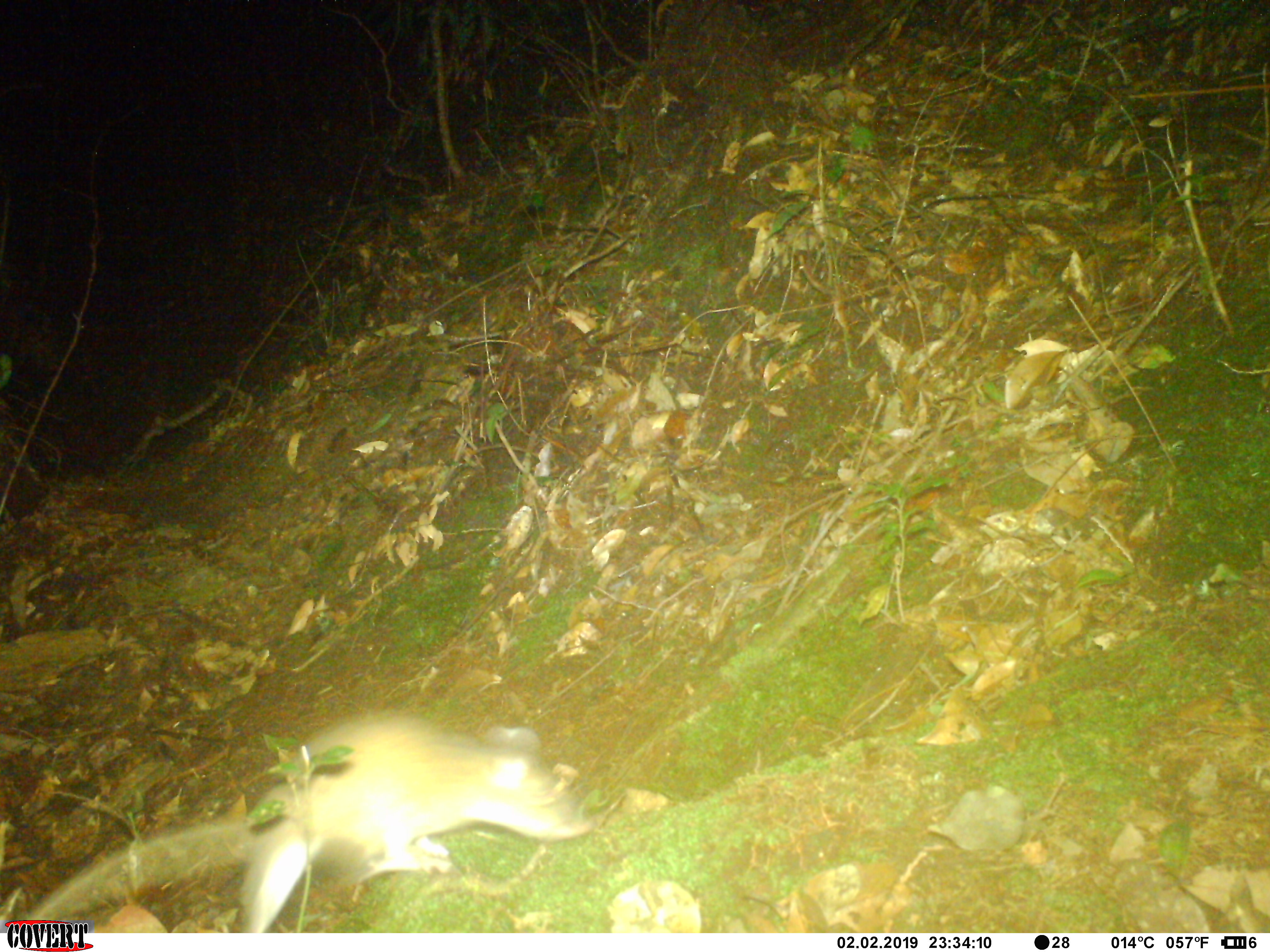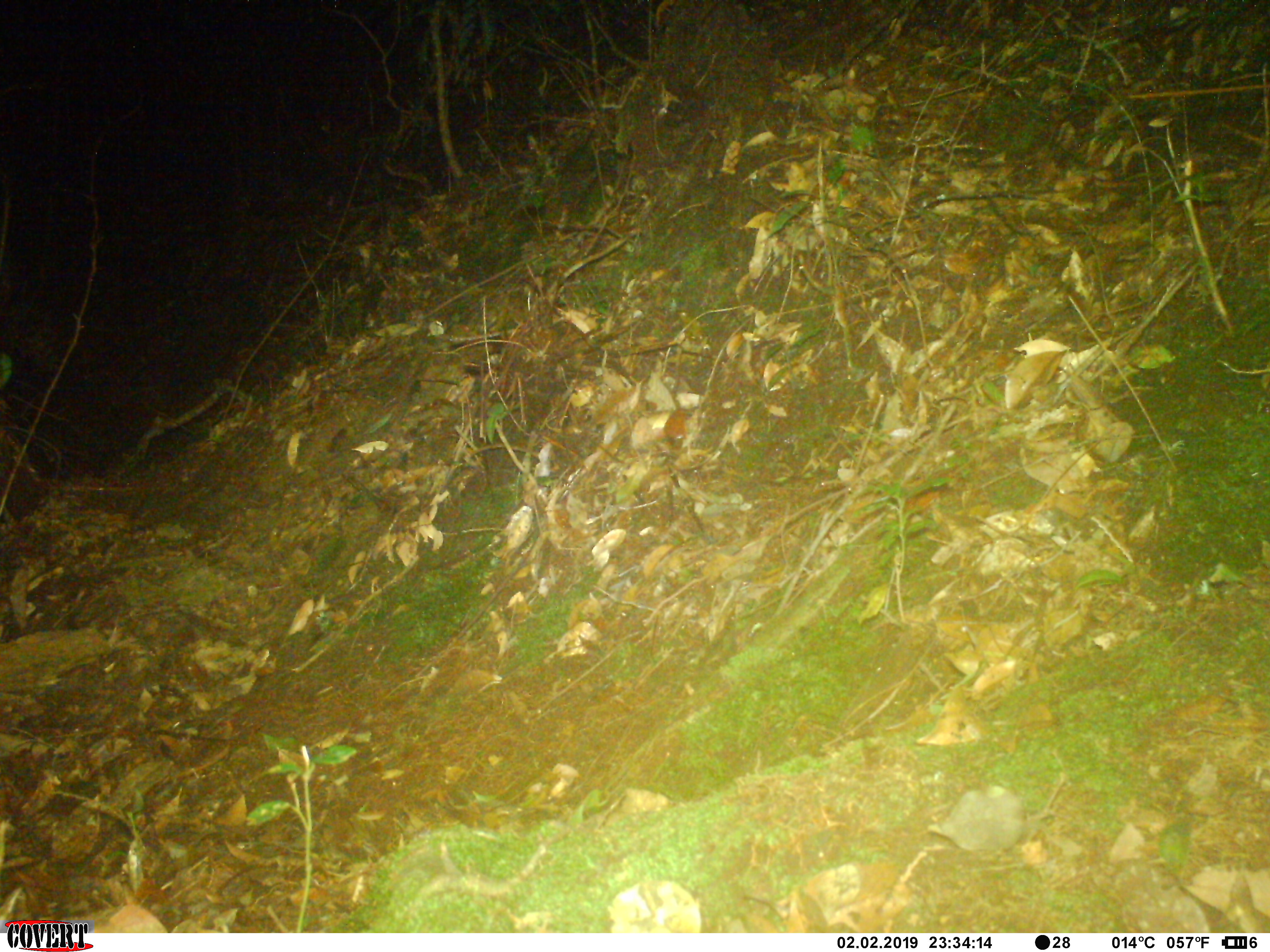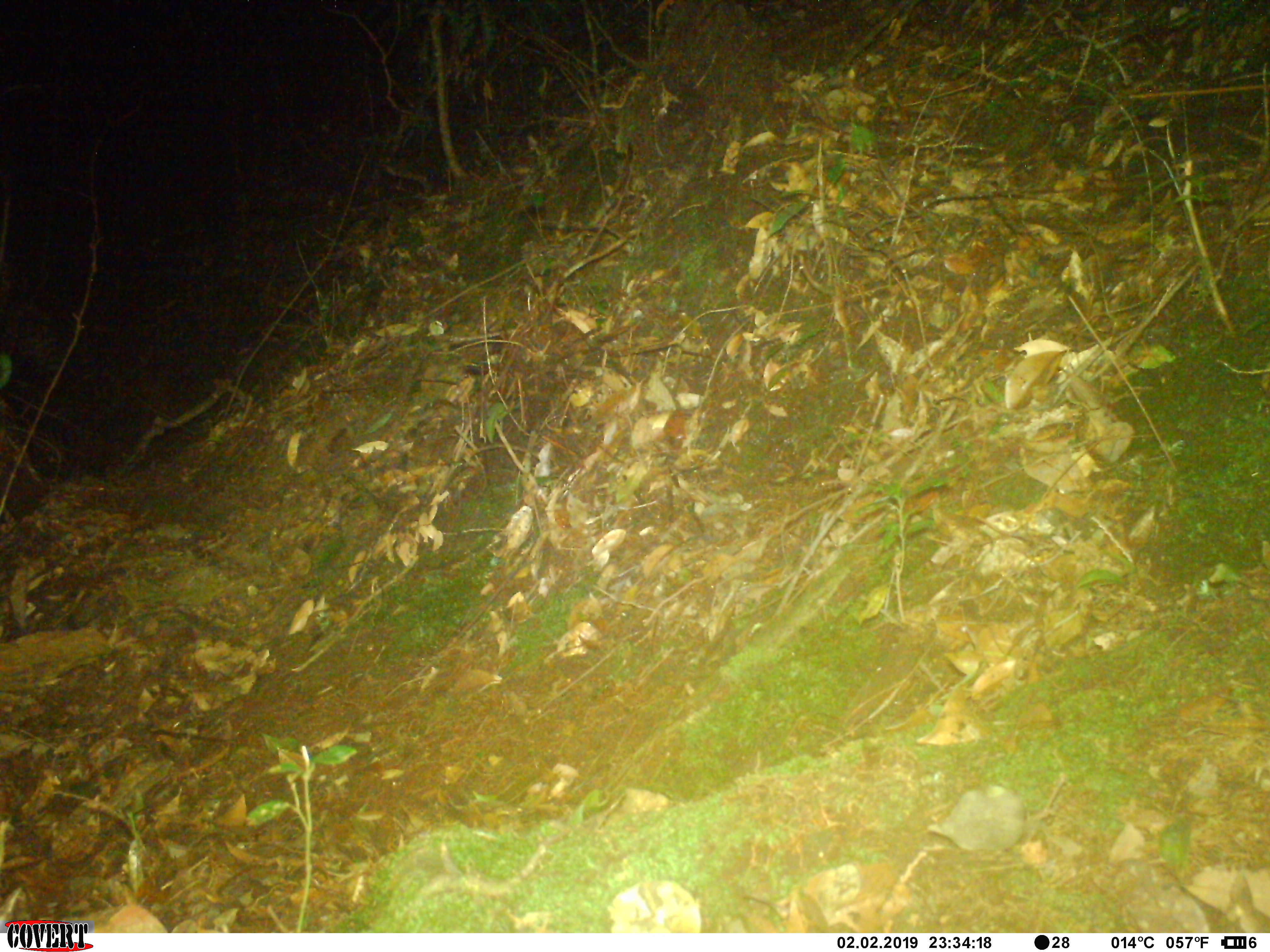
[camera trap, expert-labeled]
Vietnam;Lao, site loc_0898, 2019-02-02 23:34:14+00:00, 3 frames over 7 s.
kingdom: Animalia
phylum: Chordata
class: Mammalia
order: Rodentia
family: Muridae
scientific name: Muridae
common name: old-world mice and rats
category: unidentified murid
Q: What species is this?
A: Unidentified murid (old-world mice and rats) (Muridae).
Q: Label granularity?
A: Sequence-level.